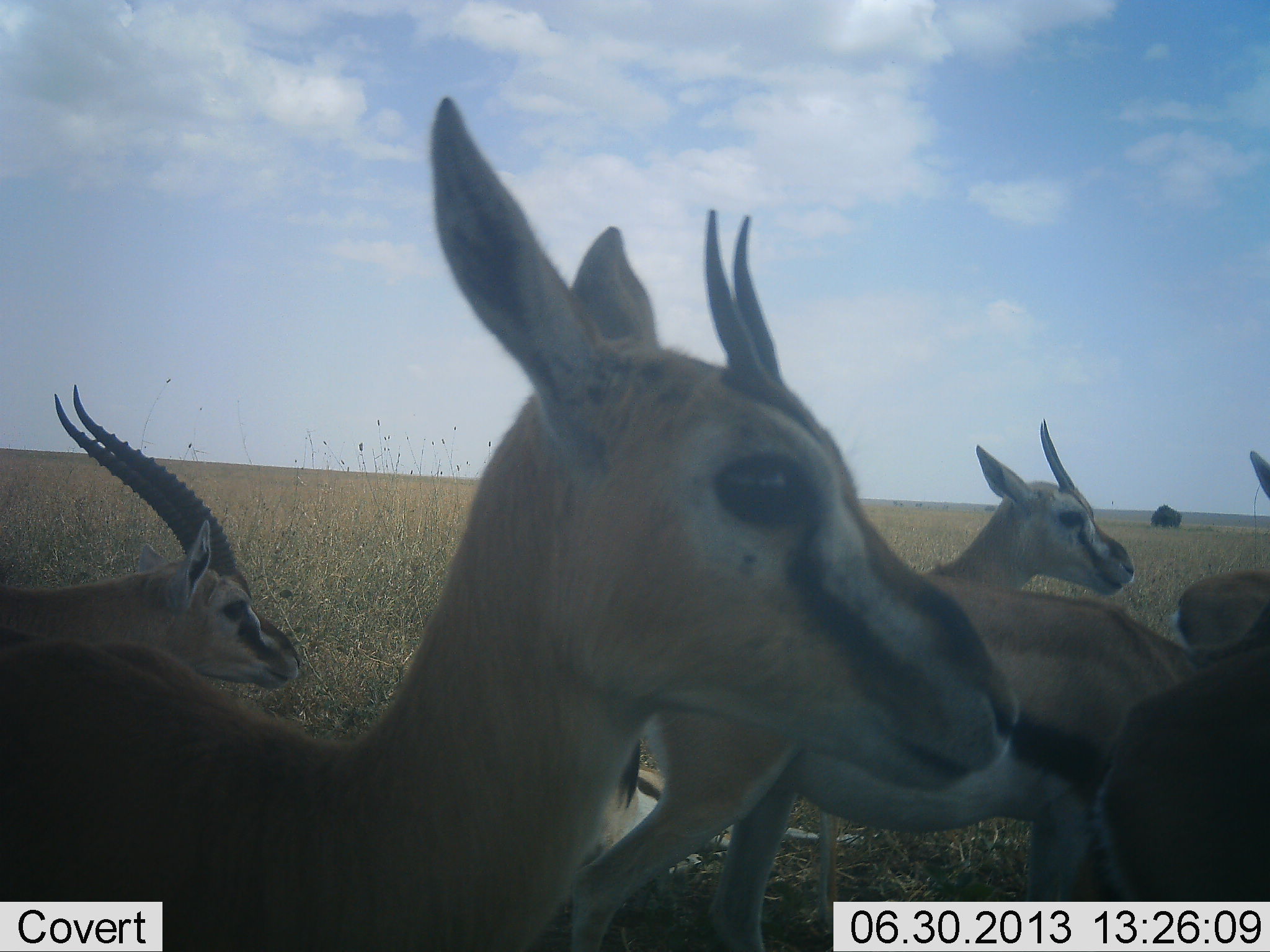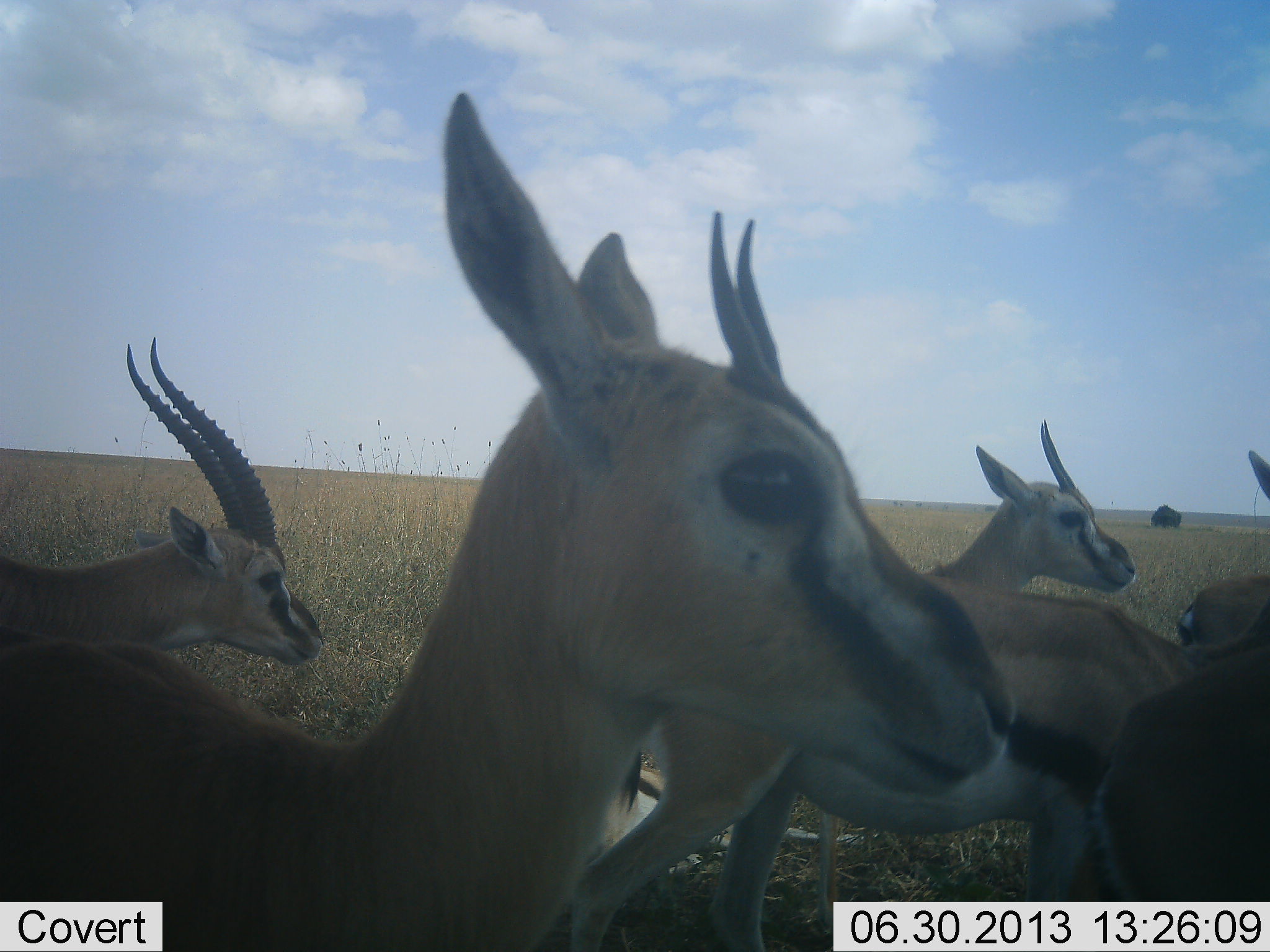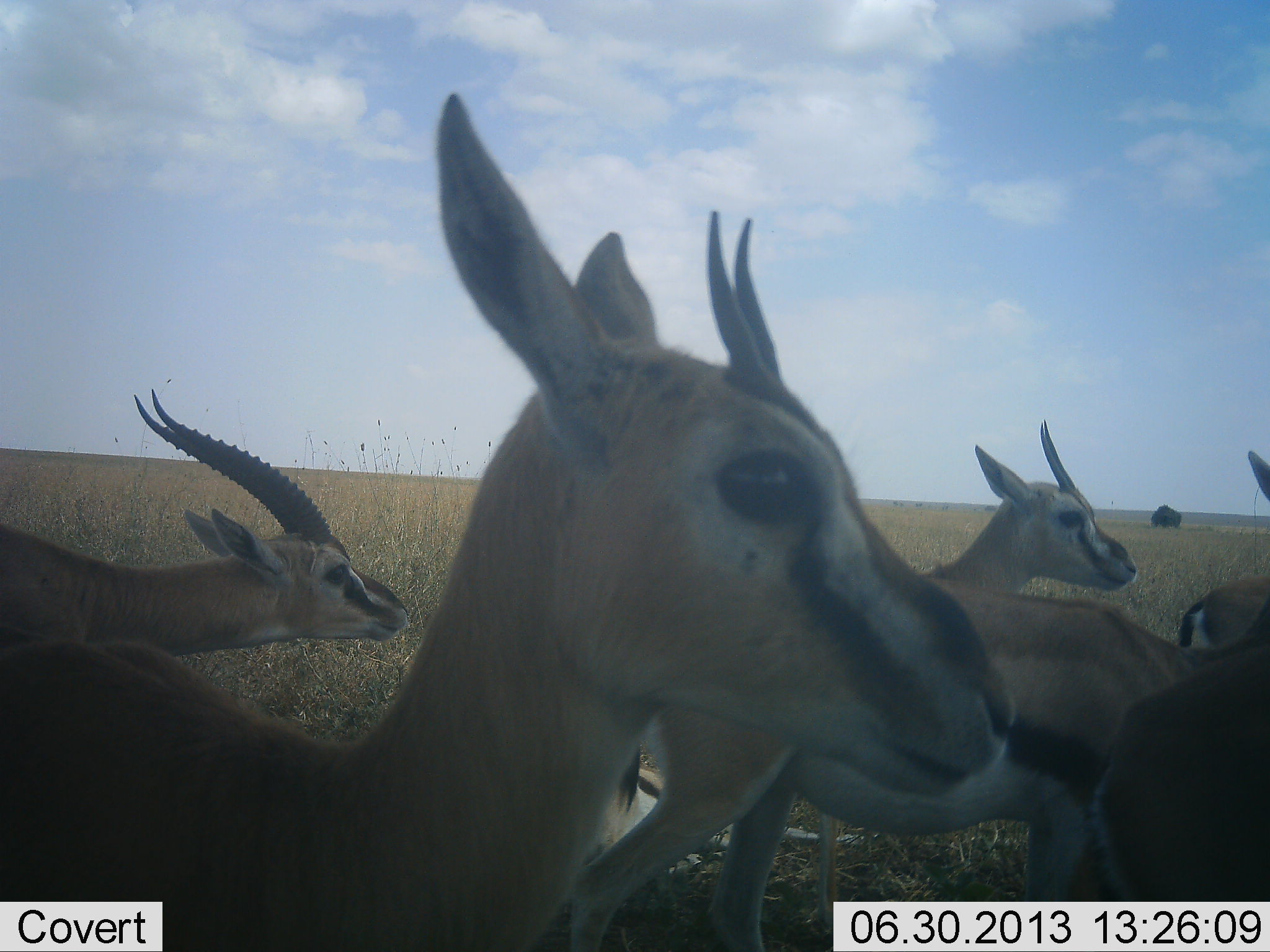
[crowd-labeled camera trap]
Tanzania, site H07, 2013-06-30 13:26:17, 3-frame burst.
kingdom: Animalia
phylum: Chordata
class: Mammalia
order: Artiodactyla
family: Bovidae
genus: Eudorcas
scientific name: Eudorcas thomsonii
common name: thomson's gazelle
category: gazellethomsons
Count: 6.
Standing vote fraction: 91%.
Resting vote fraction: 30%.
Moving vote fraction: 9%.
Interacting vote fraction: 0%.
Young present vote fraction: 0%.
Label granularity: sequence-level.